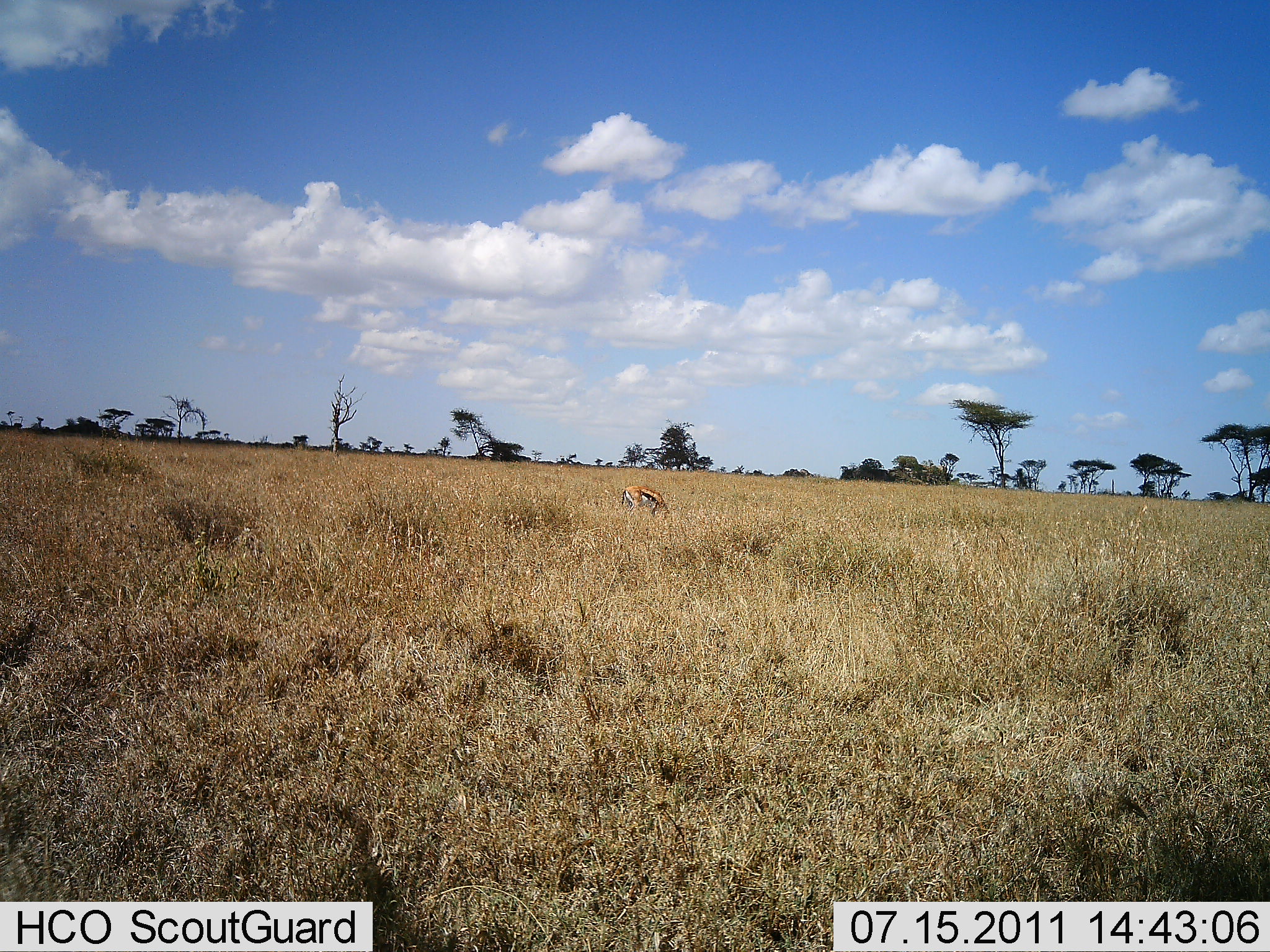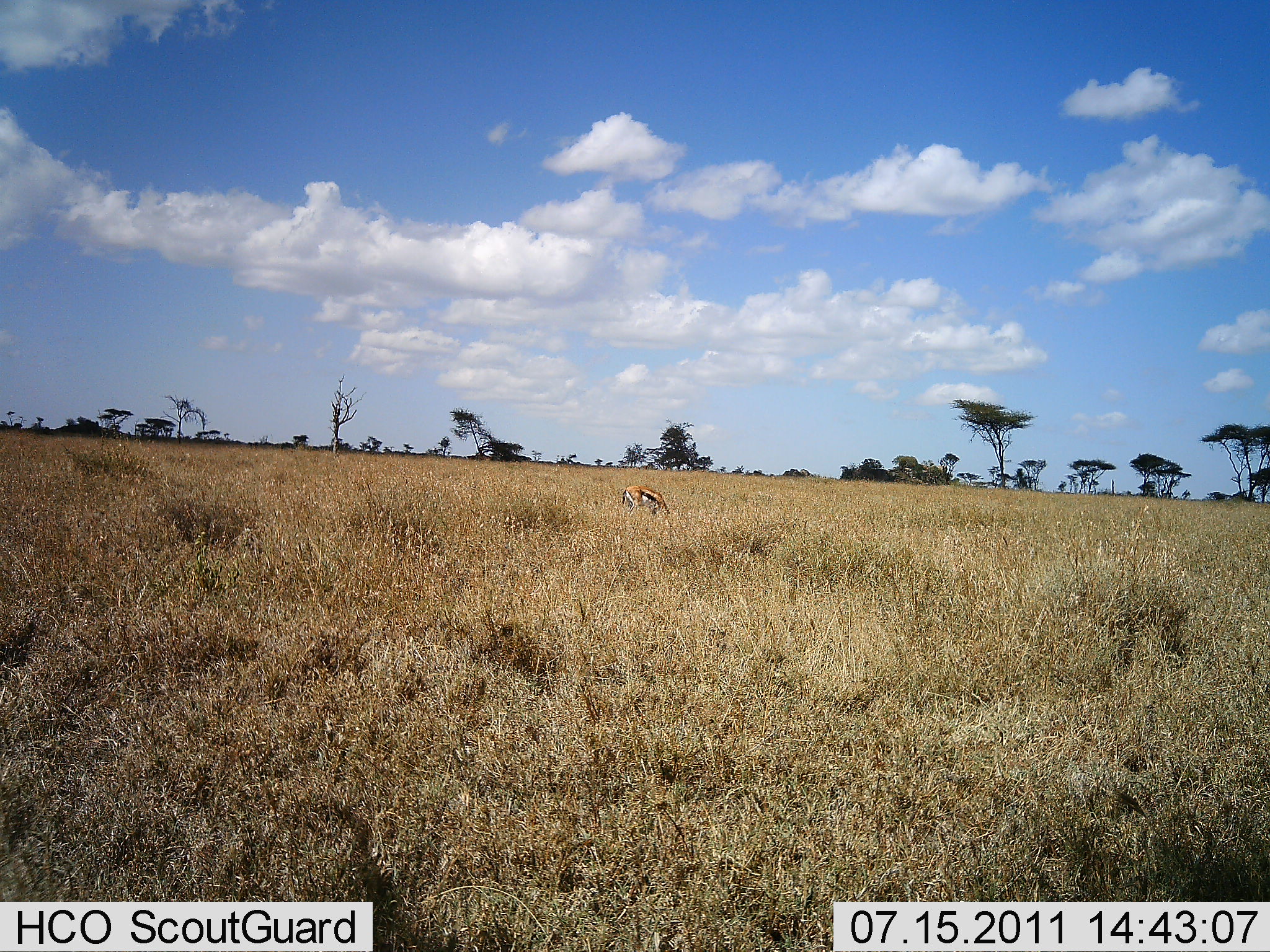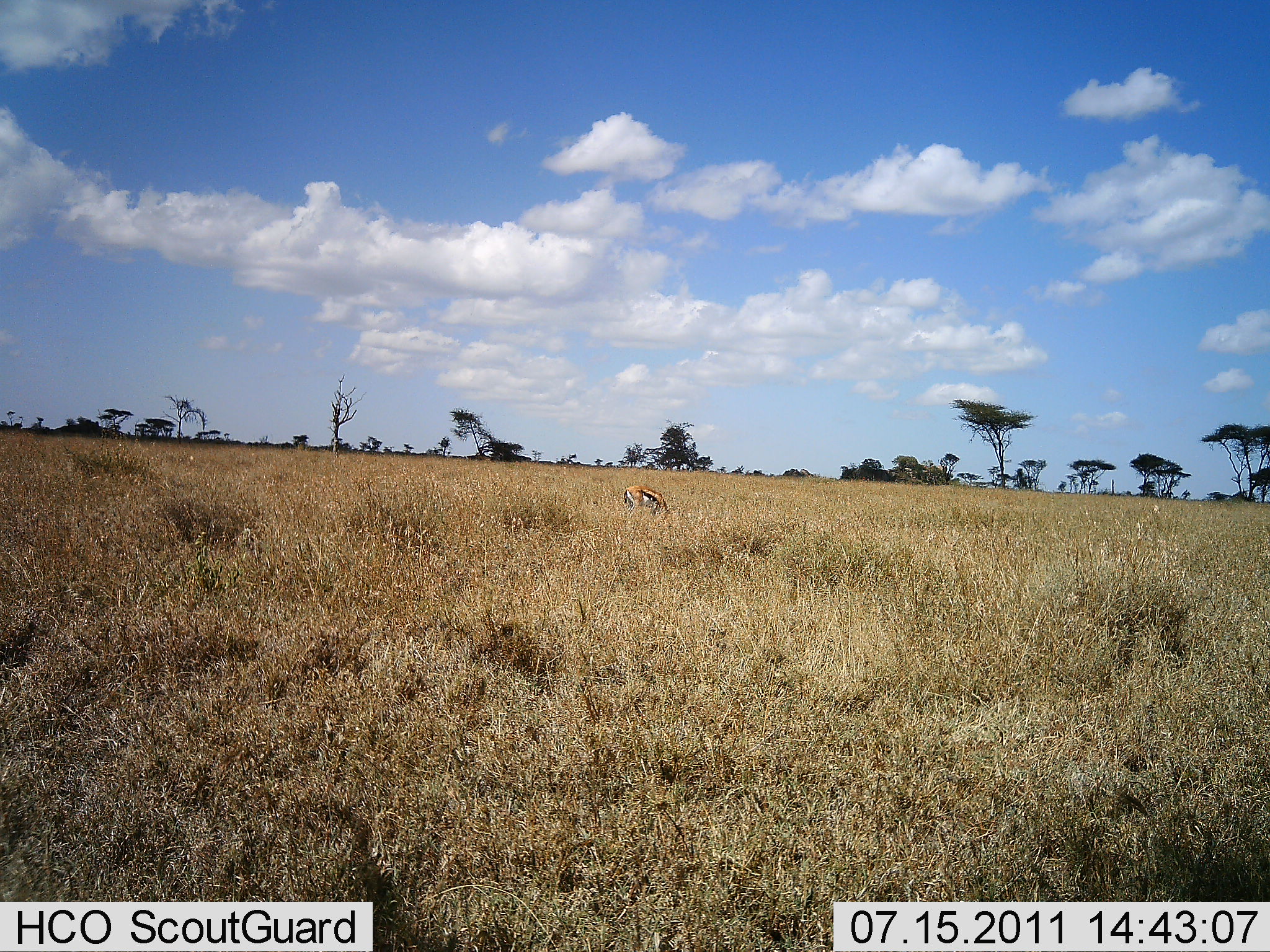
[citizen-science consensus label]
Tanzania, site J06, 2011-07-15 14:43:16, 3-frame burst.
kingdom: Animalia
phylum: Chordata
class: Mammalia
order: Artiodactyla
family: Bovidae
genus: Eudorcas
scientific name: Eudorcas thomsonii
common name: thomson's gazelle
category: gazellethomsons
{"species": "gazellethomsons (thomson's gazelle) (Eudorcas thomsonii)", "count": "1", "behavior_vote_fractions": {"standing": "29%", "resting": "0%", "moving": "0%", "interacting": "0%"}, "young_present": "0%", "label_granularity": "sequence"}